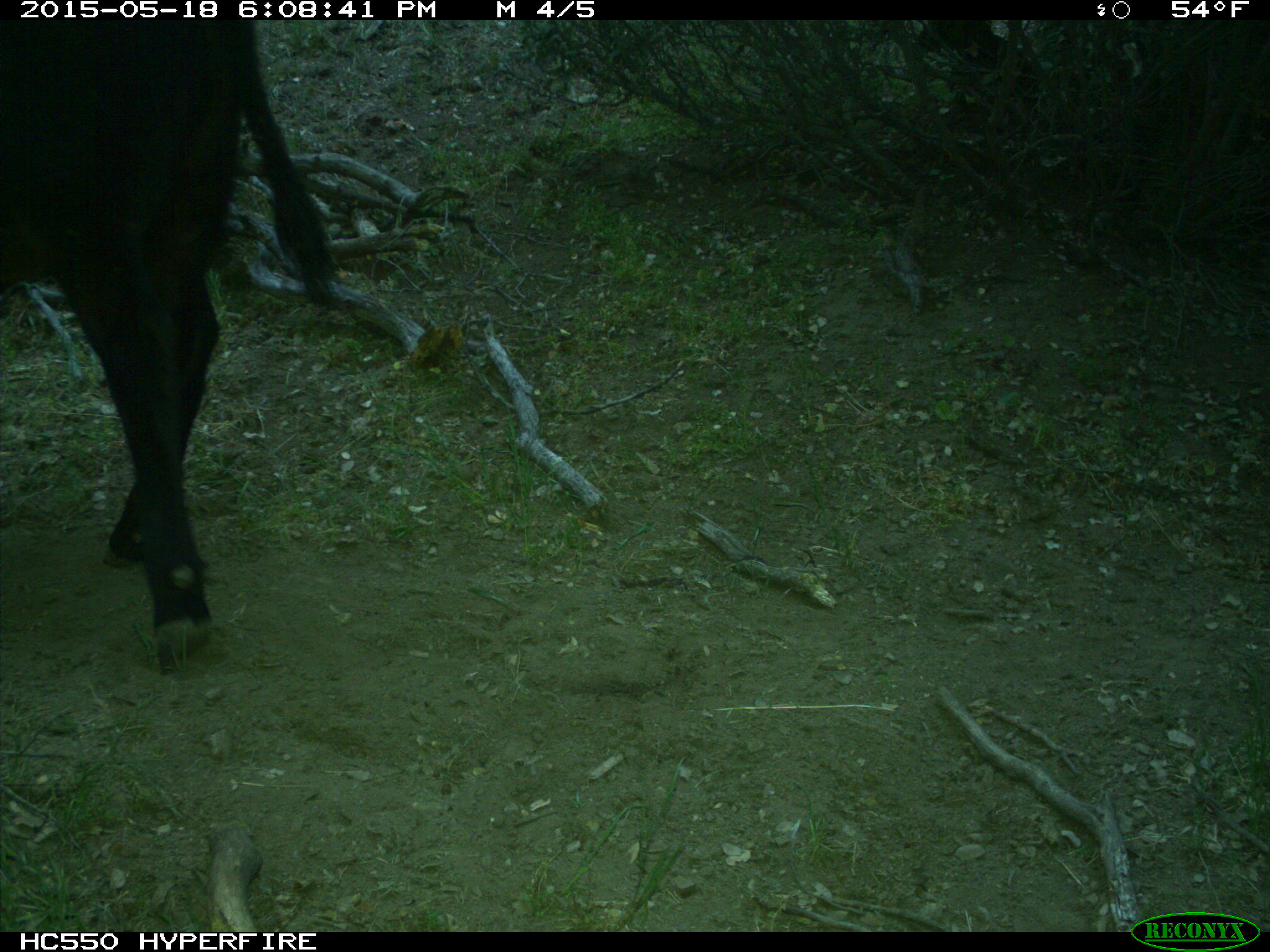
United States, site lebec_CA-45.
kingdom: Animalia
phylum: Chordata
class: Mammalia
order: Artiodactyla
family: Bovidae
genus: Bos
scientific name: Bos taurus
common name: domestic cow